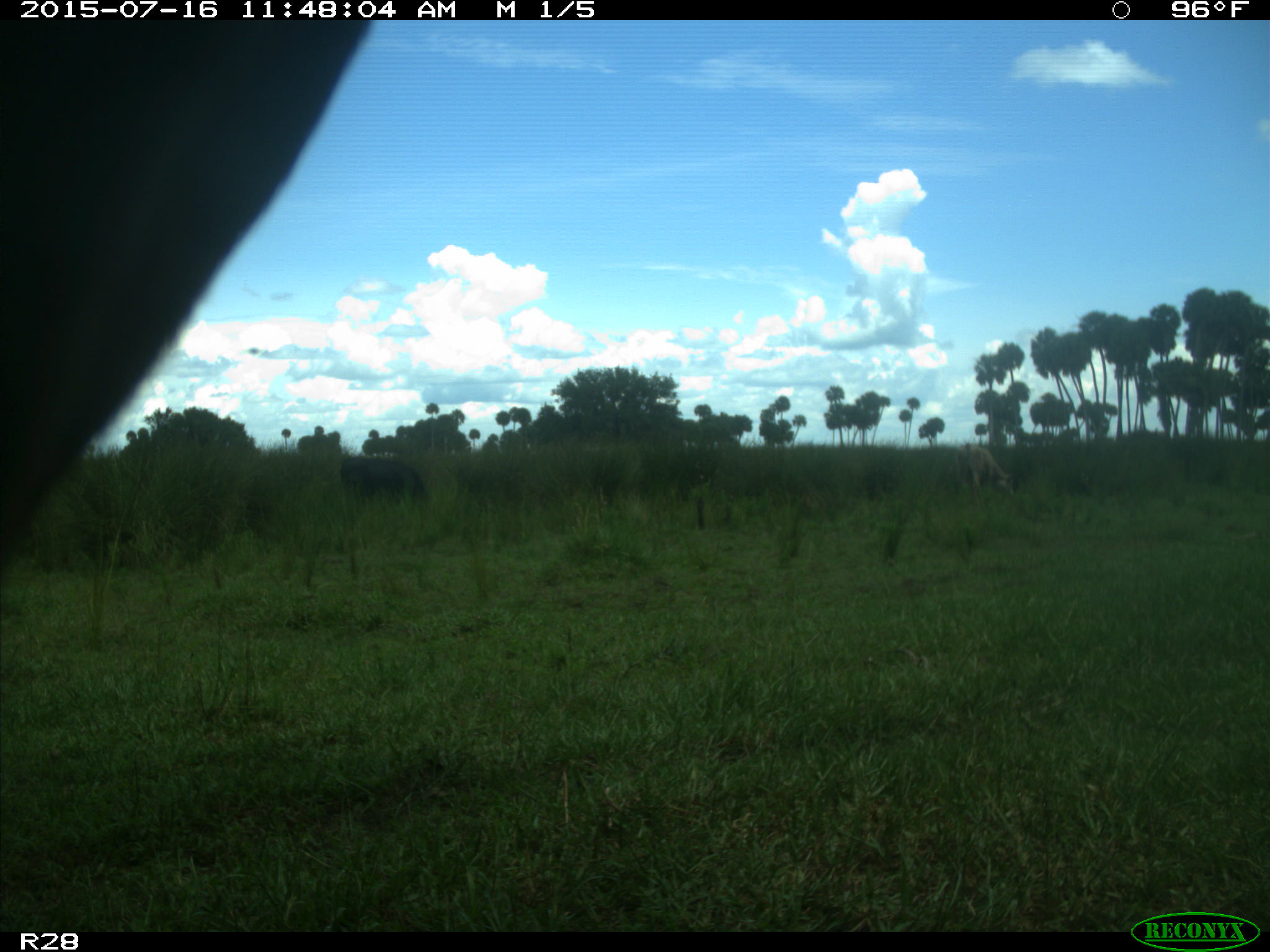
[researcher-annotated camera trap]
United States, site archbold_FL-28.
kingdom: Animalia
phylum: Chordata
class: Mammalia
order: Artiodactyla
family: Bovidae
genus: Bos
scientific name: Bos taurus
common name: domestic cow